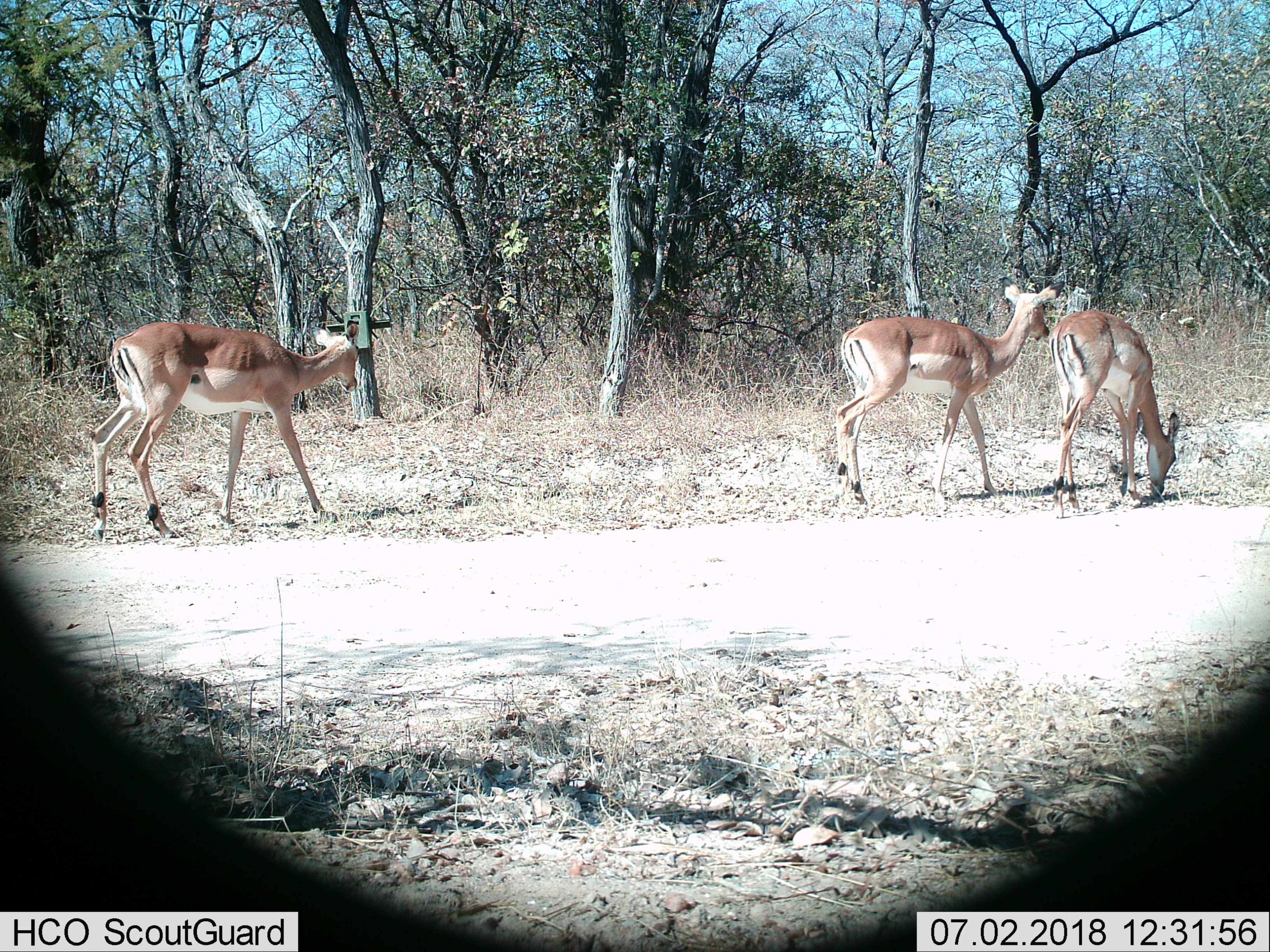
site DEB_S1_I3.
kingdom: Animalia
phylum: Chordata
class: Mammalia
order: Artiodactyla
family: Bovidae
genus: Aepyceros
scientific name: Aepyceros melampus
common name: impala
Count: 3.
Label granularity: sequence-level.